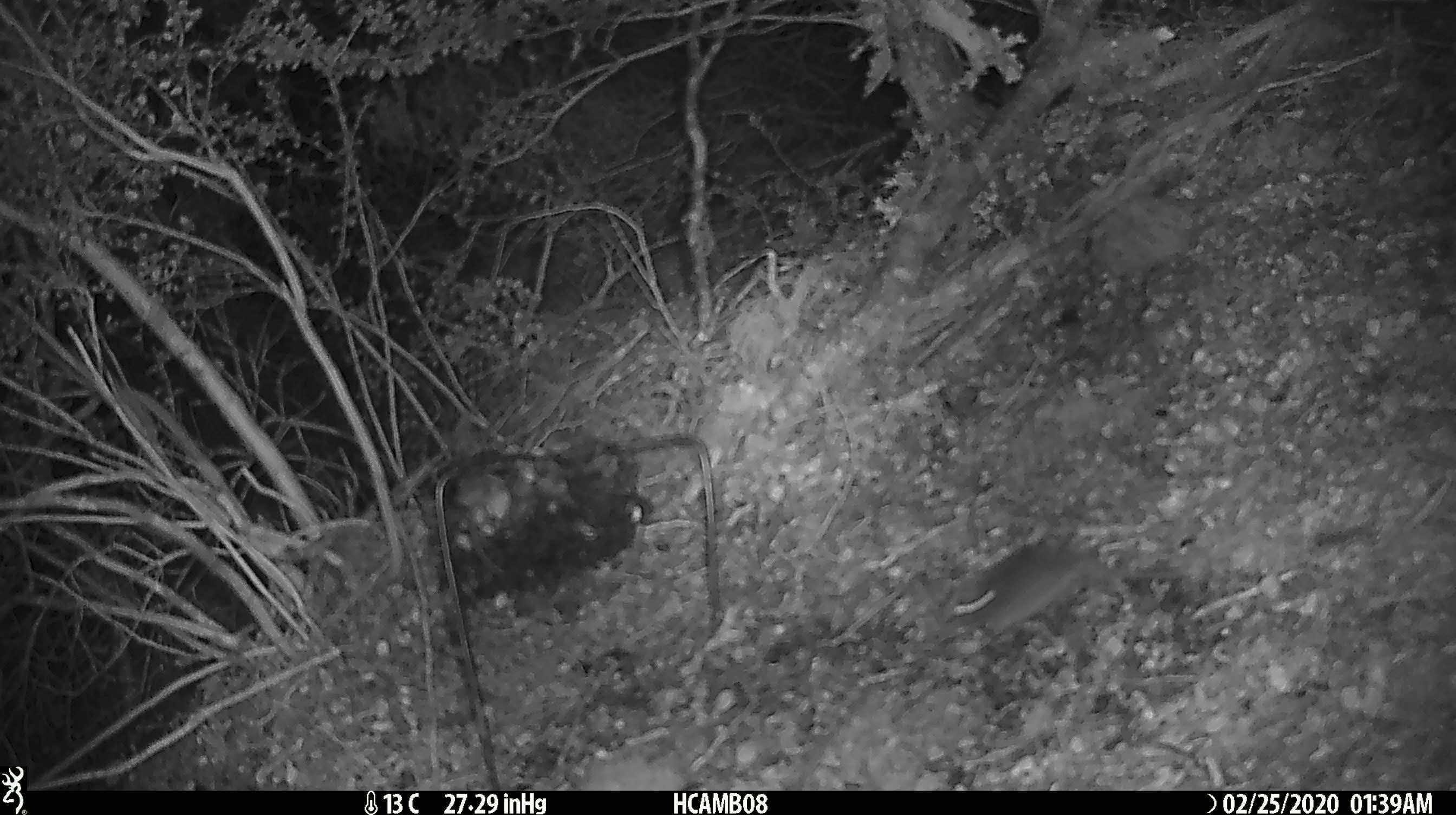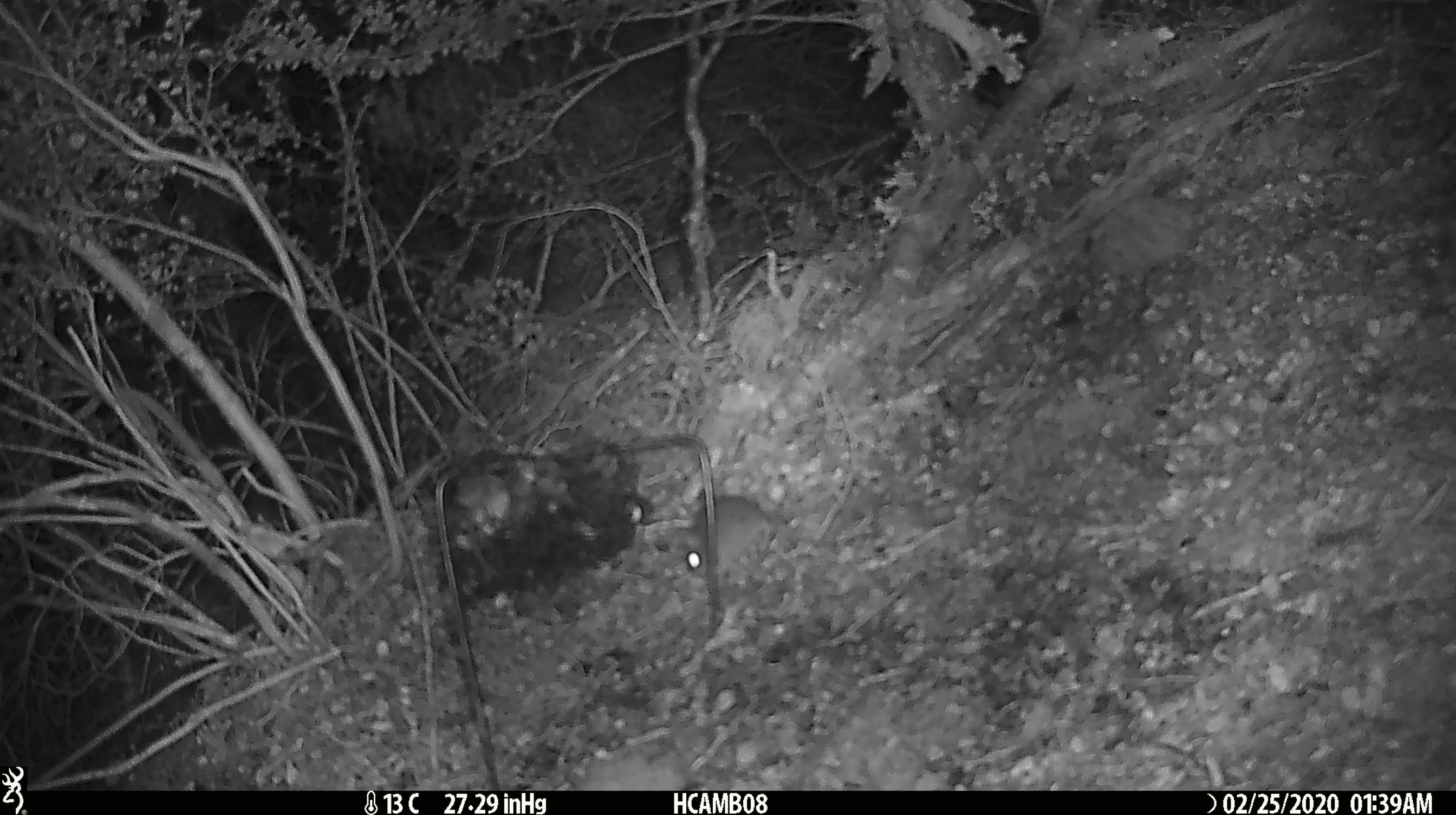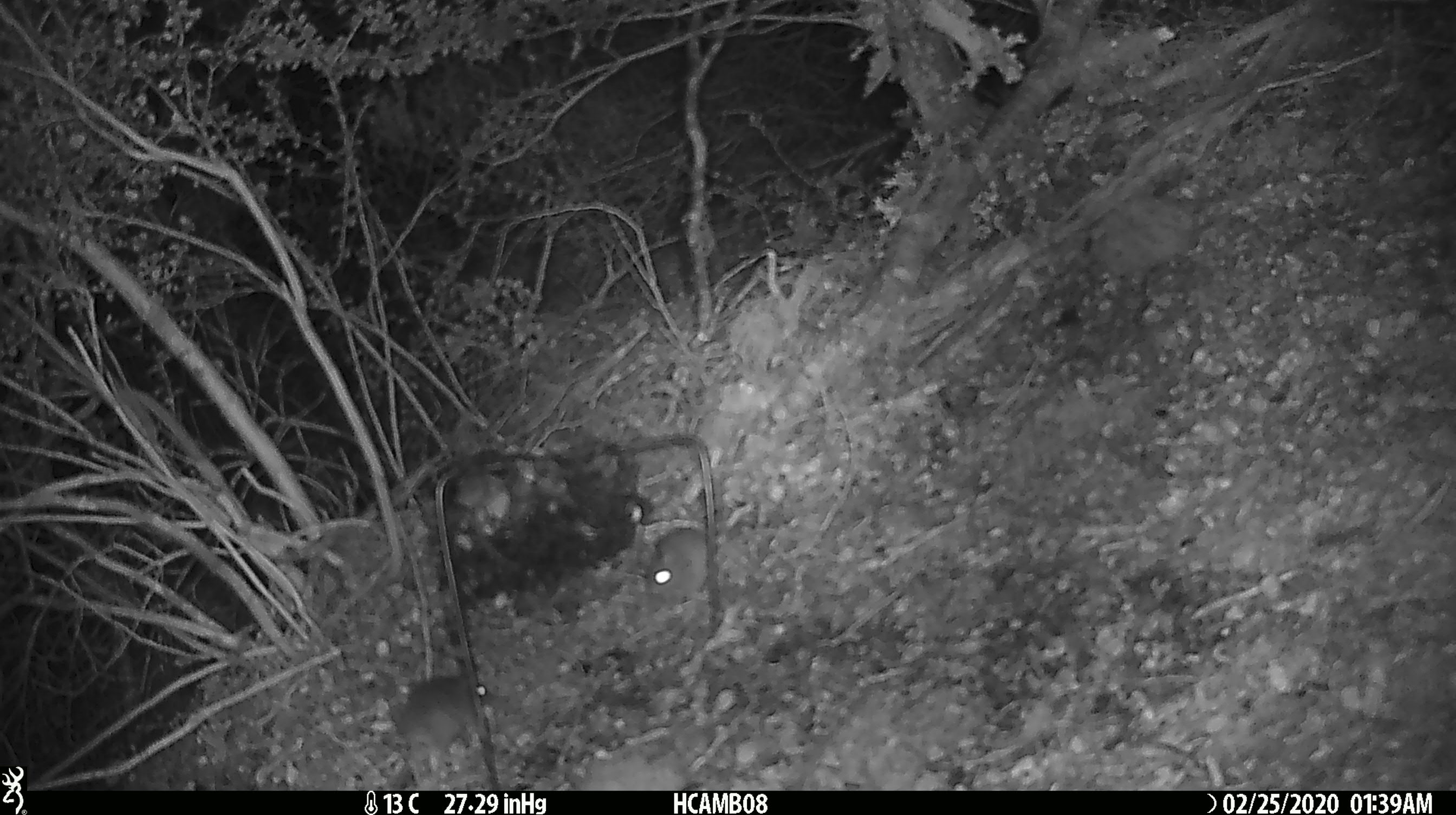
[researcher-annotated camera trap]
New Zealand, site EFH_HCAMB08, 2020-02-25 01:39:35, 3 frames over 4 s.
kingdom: Animalia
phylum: Chordata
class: Mammalia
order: Rodentia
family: Muridae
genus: Mus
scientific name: Mus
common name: mouse